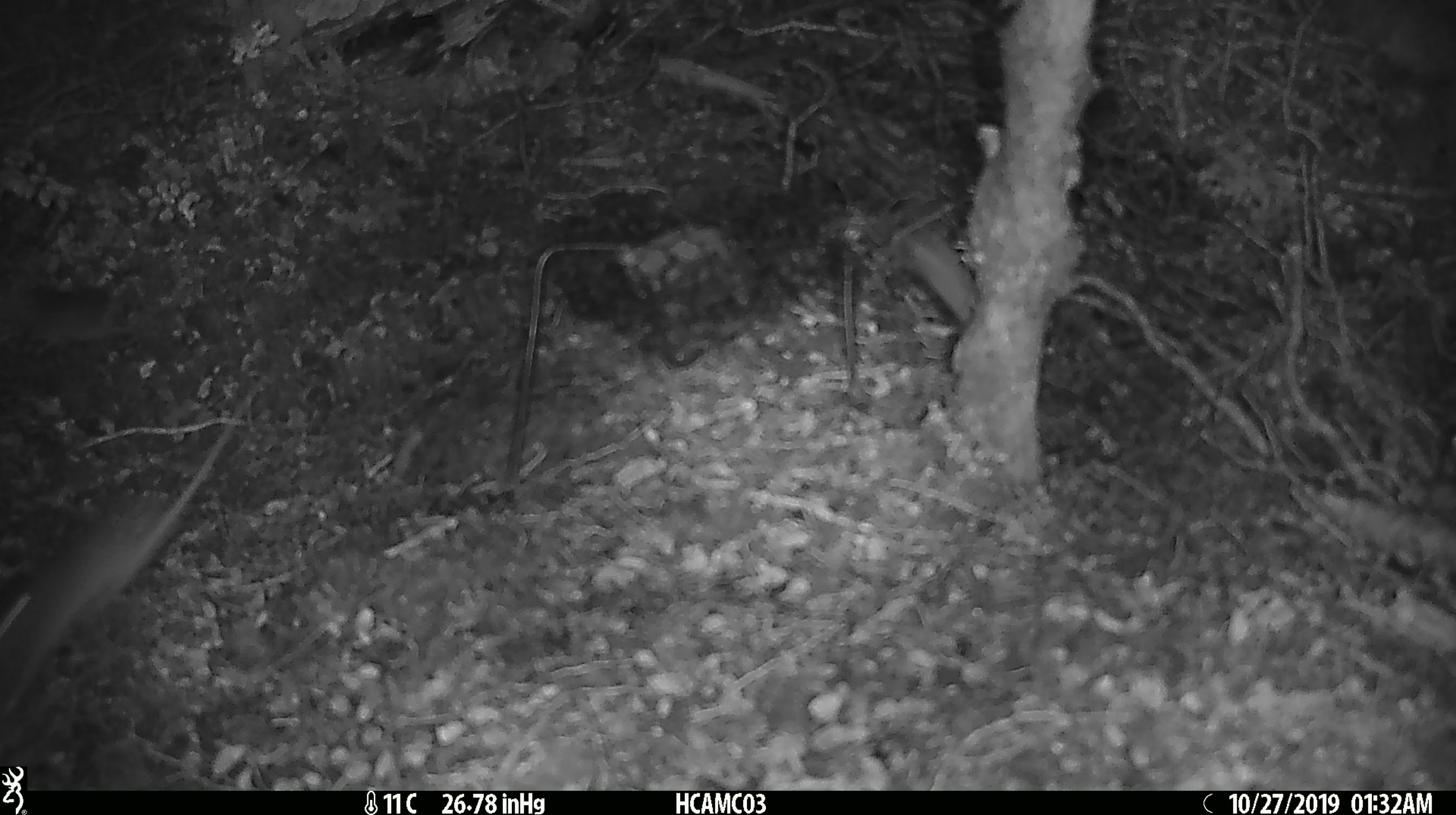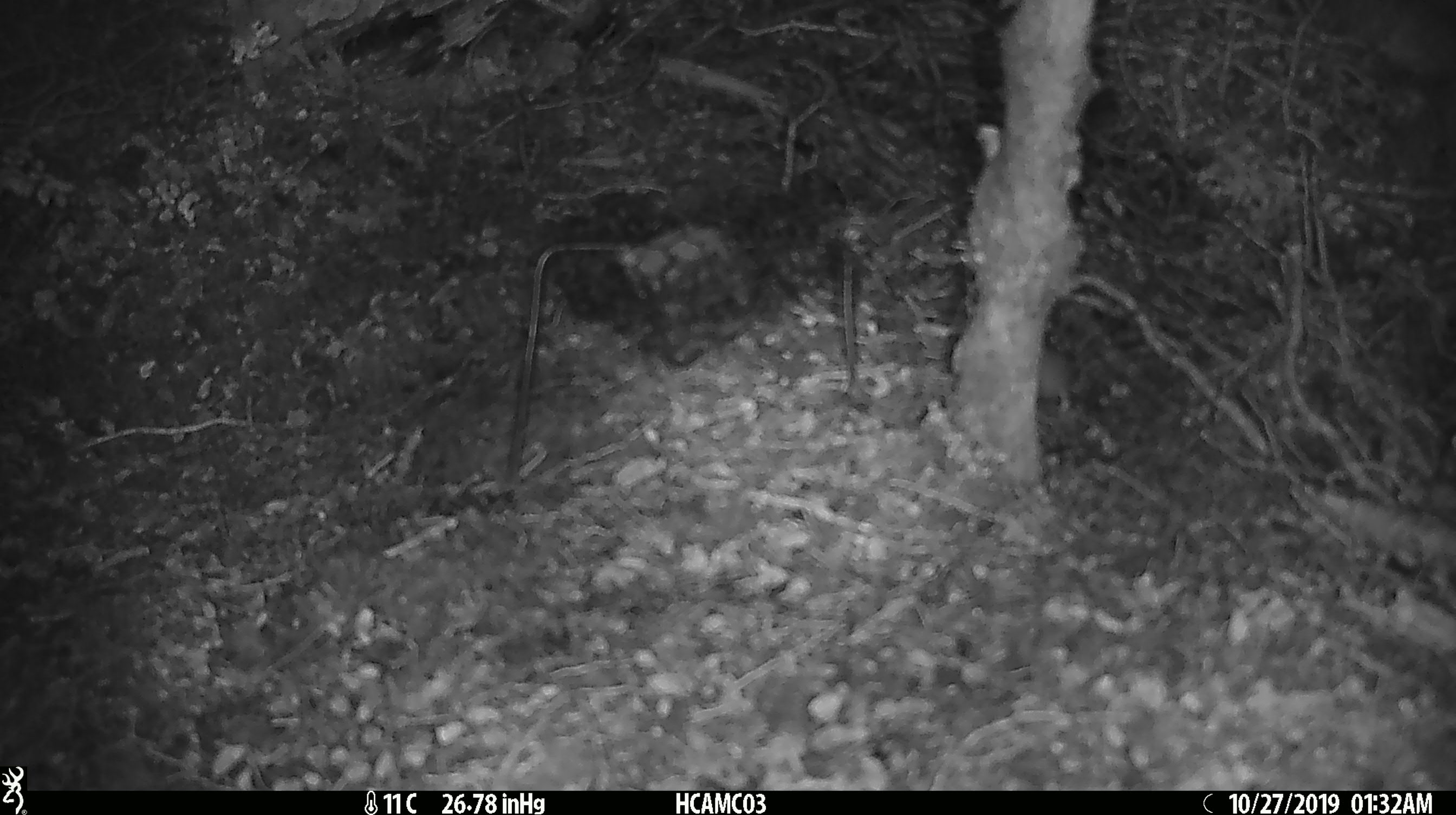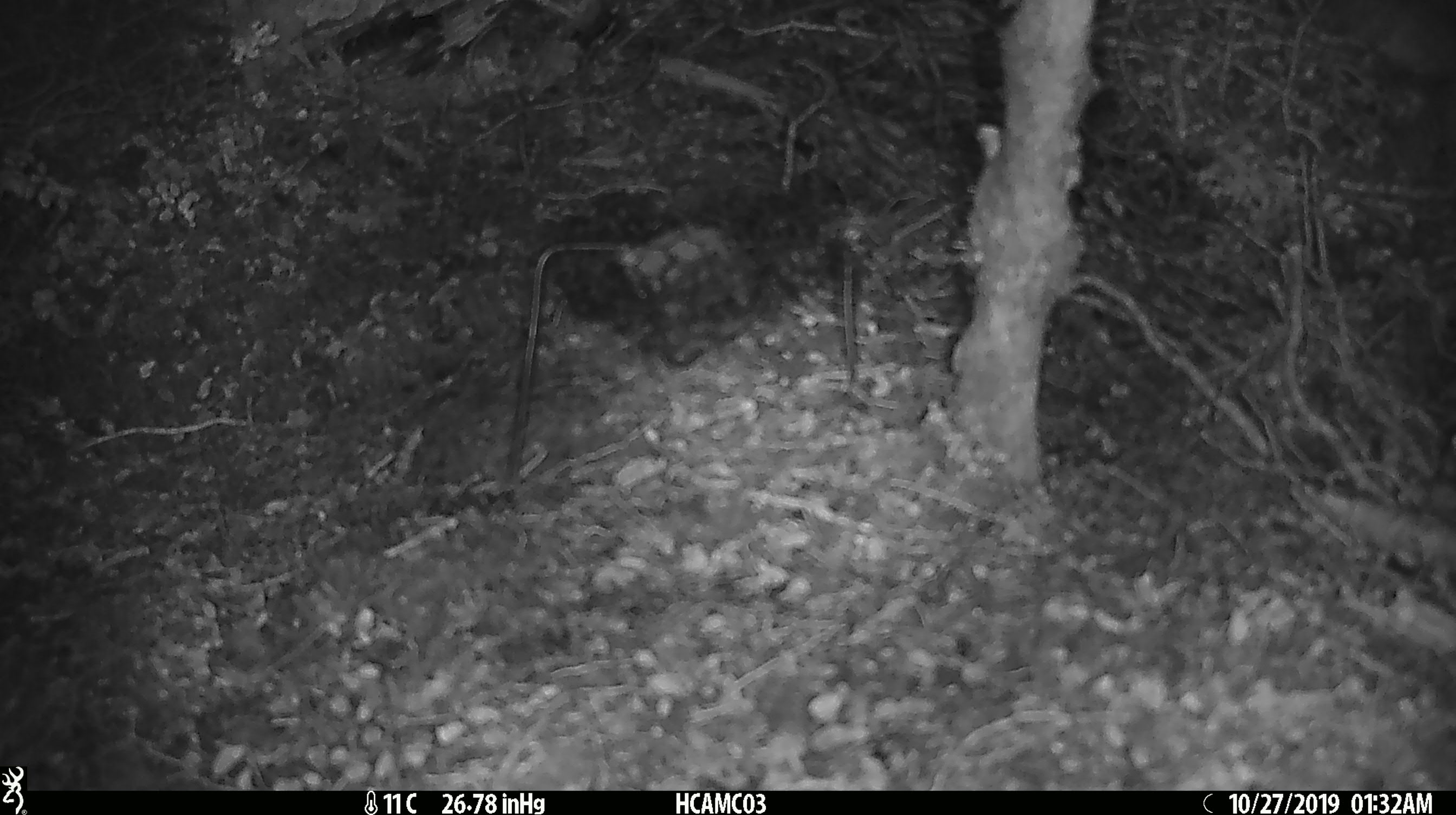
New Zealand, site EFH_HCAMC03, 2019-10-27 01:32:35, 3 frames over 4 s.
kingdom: Animalia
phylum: Chordata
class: Mammalia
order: Rodentia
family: Muridae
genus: Mus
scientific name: Mus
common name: mouse